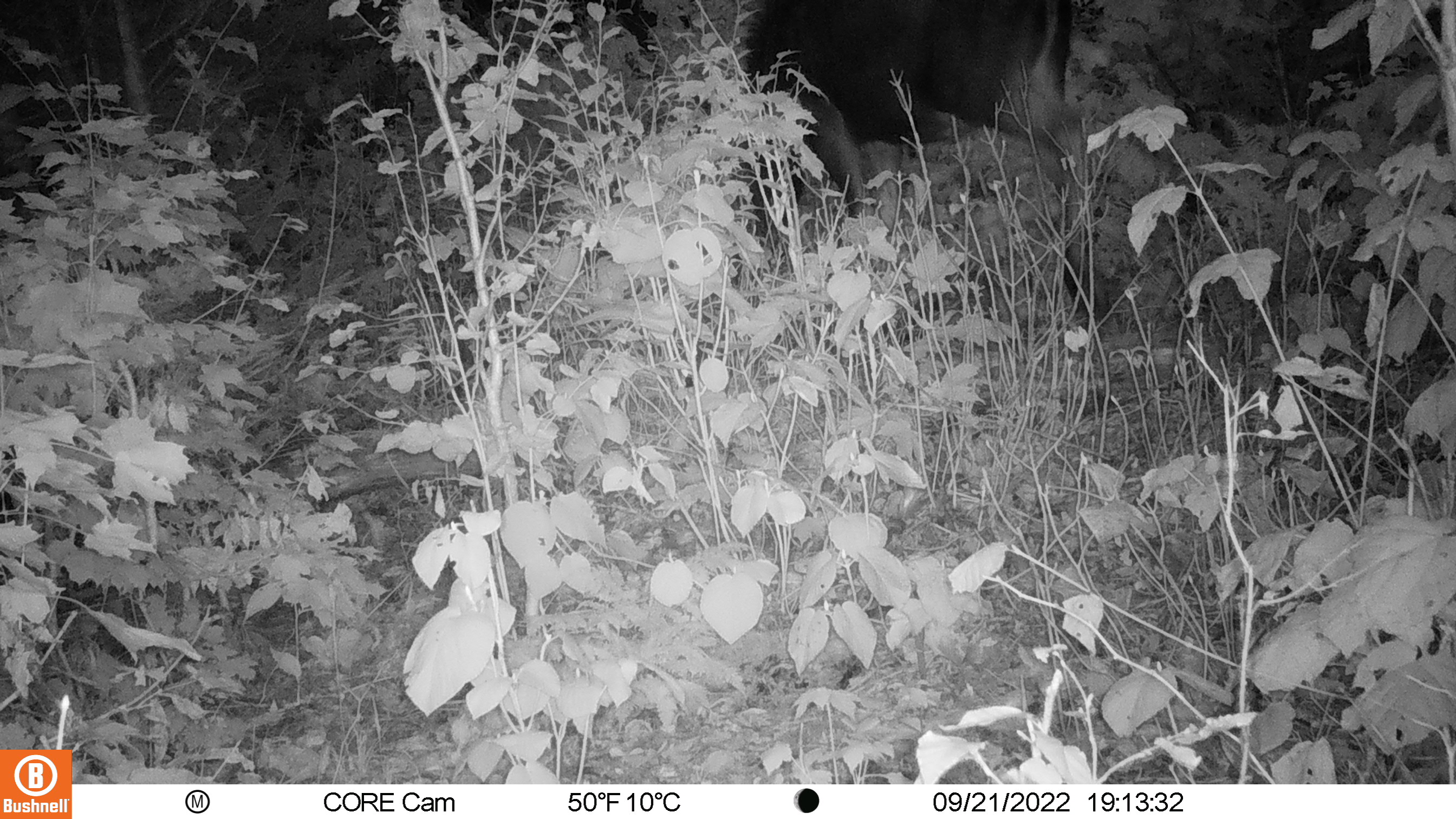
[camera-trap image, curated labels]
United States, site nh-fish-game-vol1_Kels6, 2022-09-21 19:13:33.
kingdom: Animalia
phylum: Chordata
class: Mammalia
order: Artiodactyla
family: Cervidae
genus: Alces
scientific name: Alces alces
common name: moose